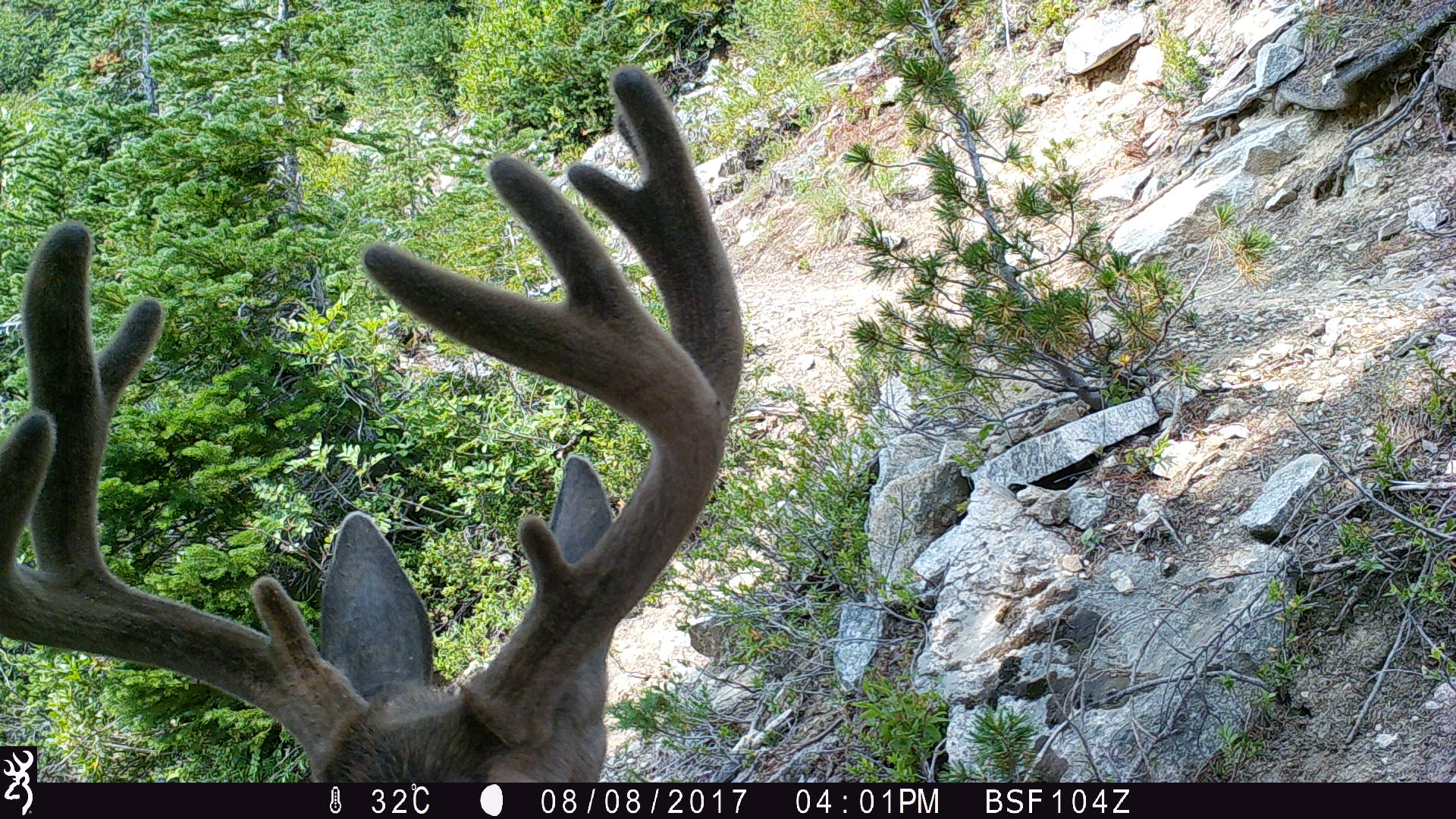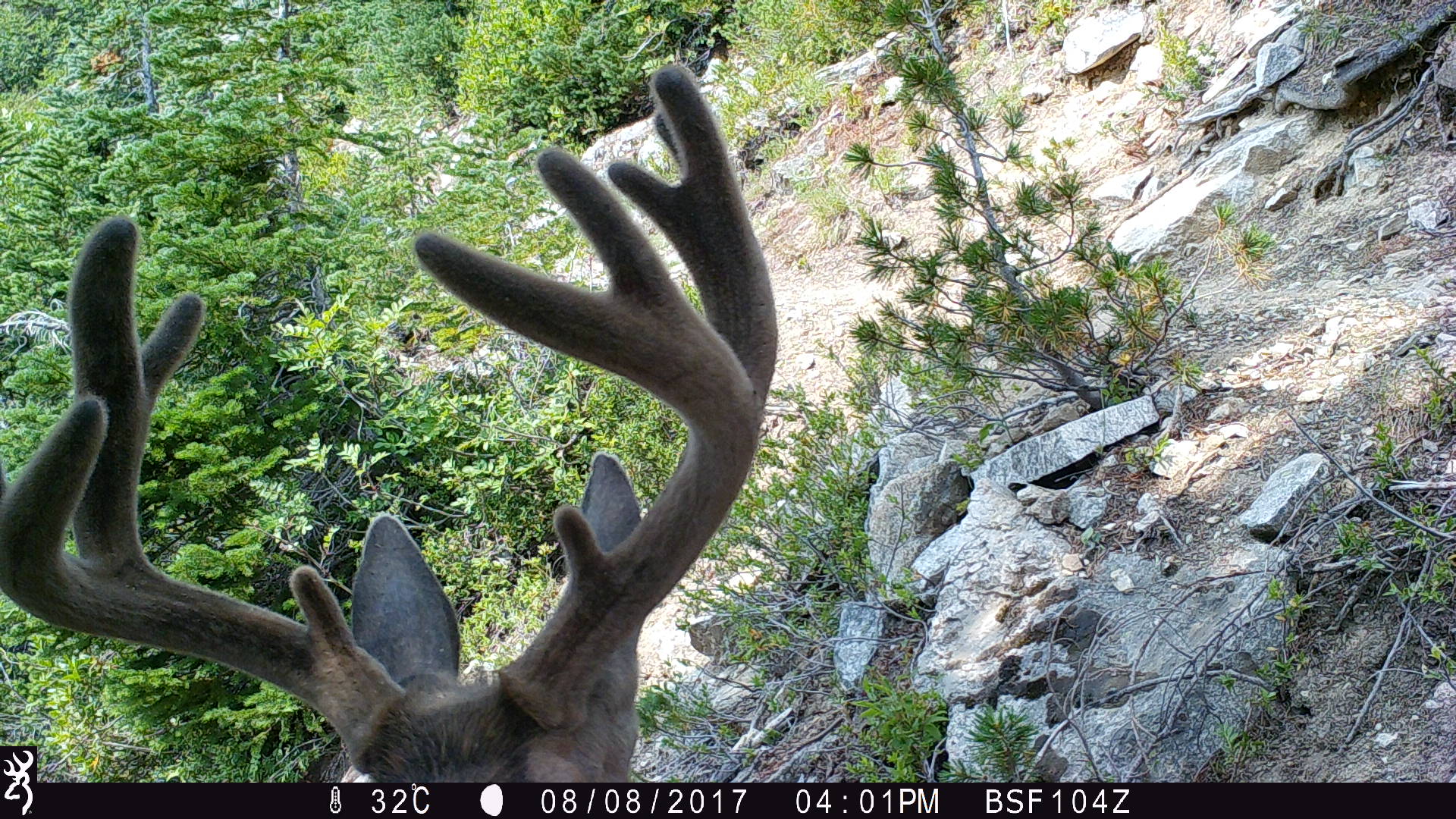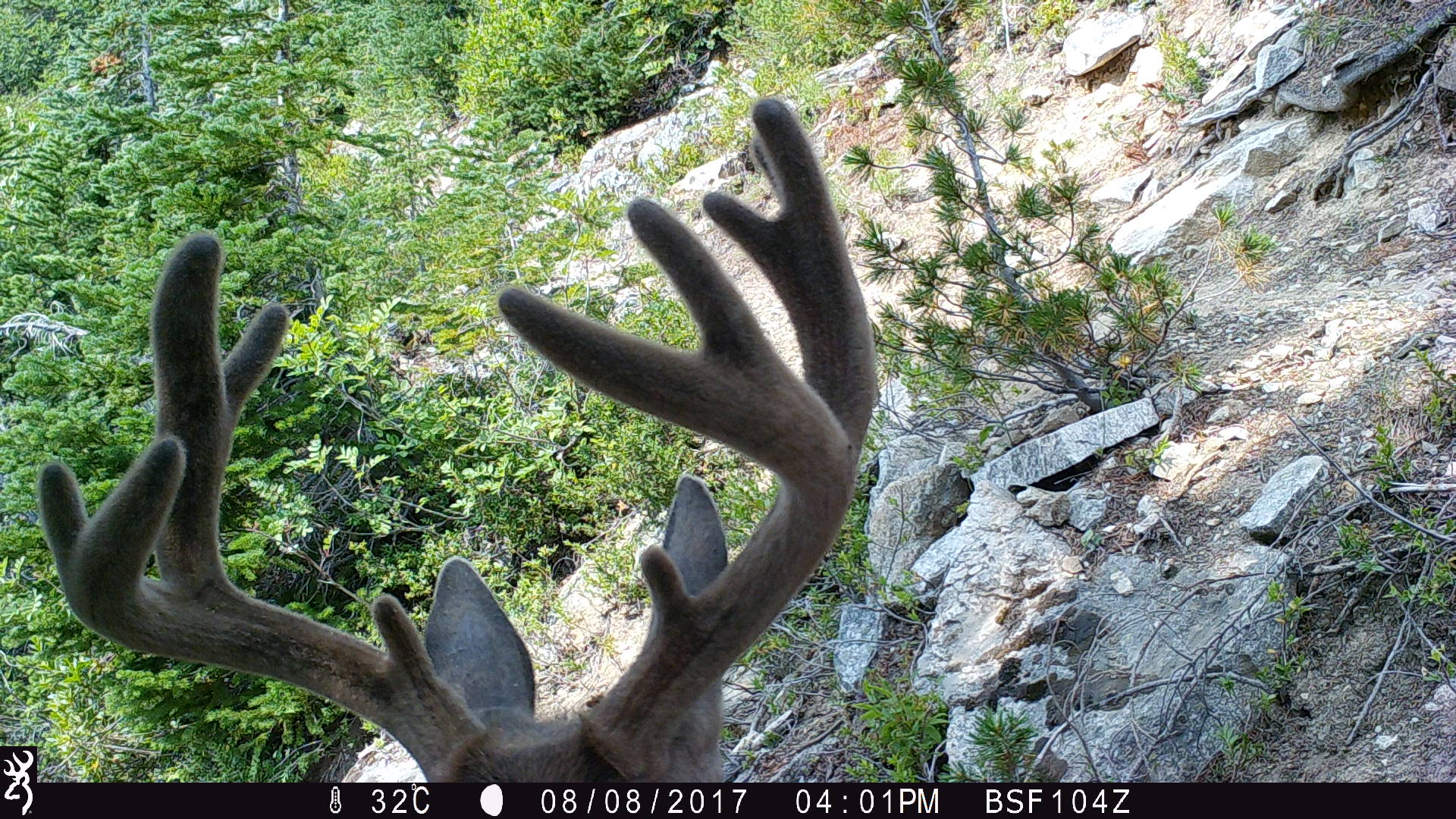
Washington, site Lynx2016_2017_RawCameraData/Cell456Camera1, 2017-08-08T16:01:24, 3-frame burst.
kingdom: Animalia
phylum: Chordata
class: Mammalia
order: Artiodactyla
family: Cervidae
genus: Odocoileus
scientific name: Odocoileus hemionus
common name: mule deer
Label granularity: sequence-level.